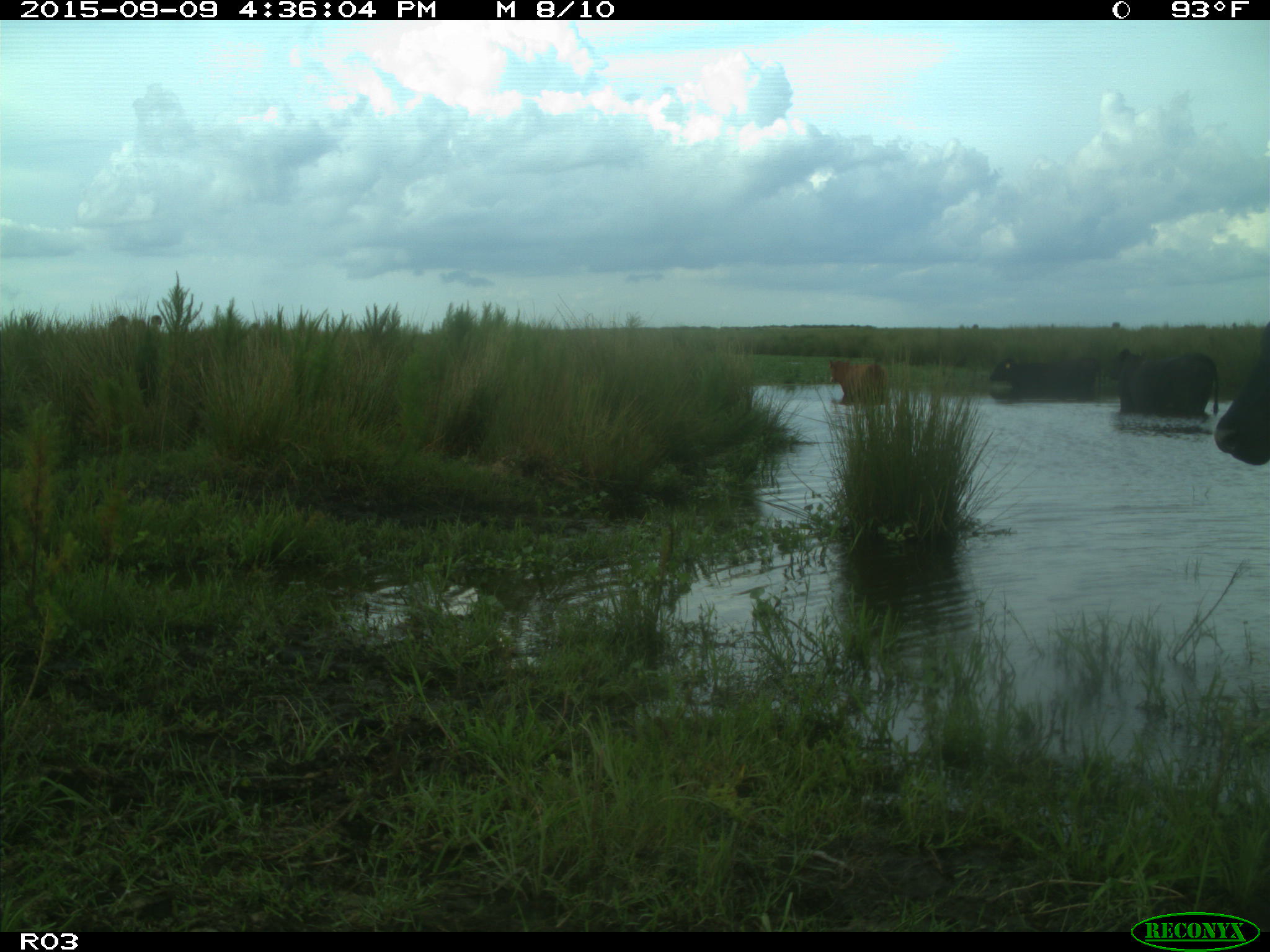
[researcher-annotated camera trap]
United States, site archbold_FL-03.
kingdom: Animalia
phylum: Chordata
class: Mammalia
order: Artiodactyla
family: Bovidae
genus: Bos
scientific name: Bos taurus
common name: domestic cow